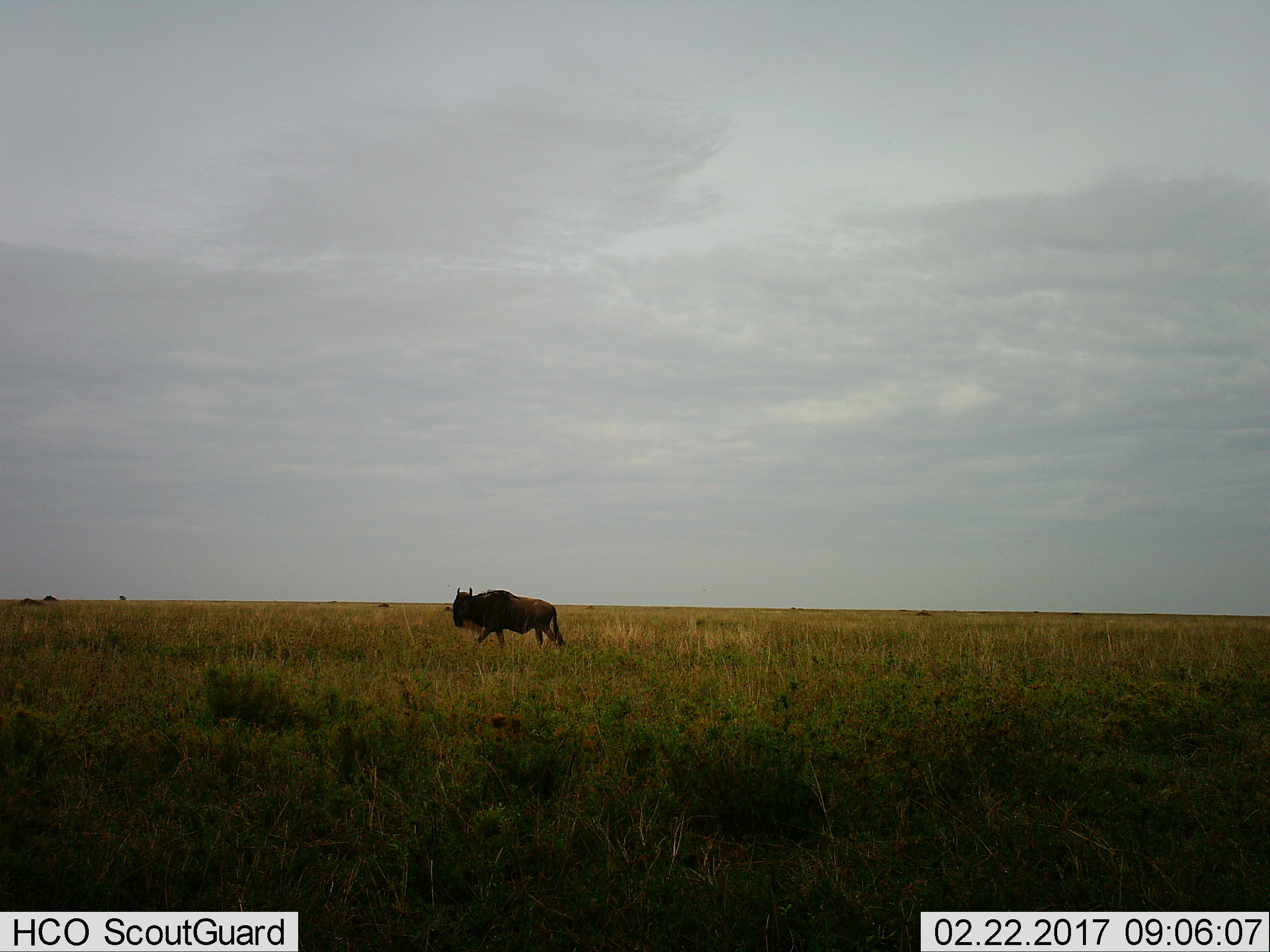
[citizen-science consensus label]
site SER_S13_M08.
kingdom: Animalia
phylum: Chordata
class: Mammalia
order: Artiodactyla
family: Bovidae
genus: Connochaetes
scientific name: Connochaetes taurinus taurinus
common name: blue wildebeest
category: wildebeestblue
Wildebeestblue (blue wildebeest) (Connochaetes taurinus taurinus), count 1. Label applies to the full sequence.